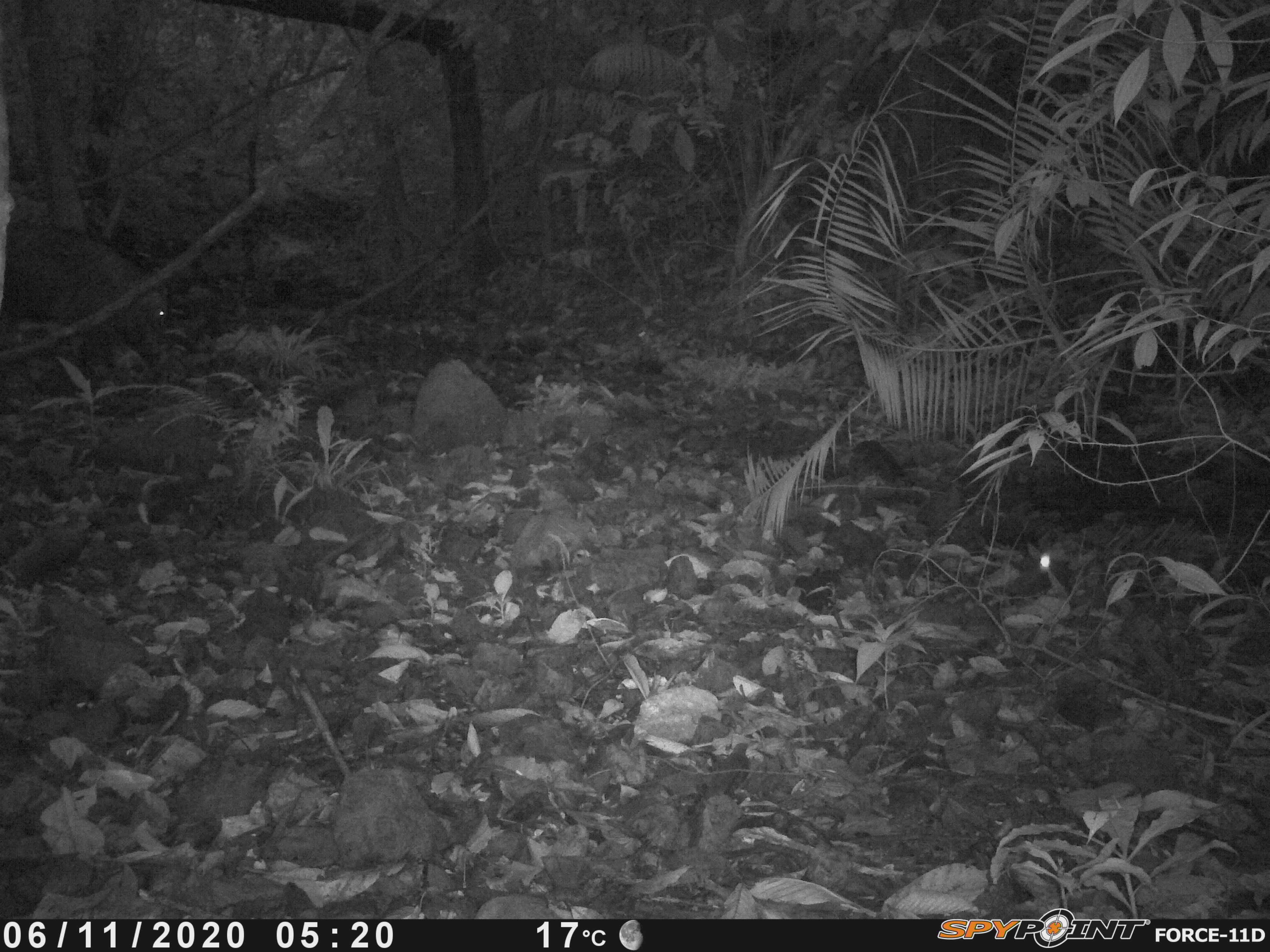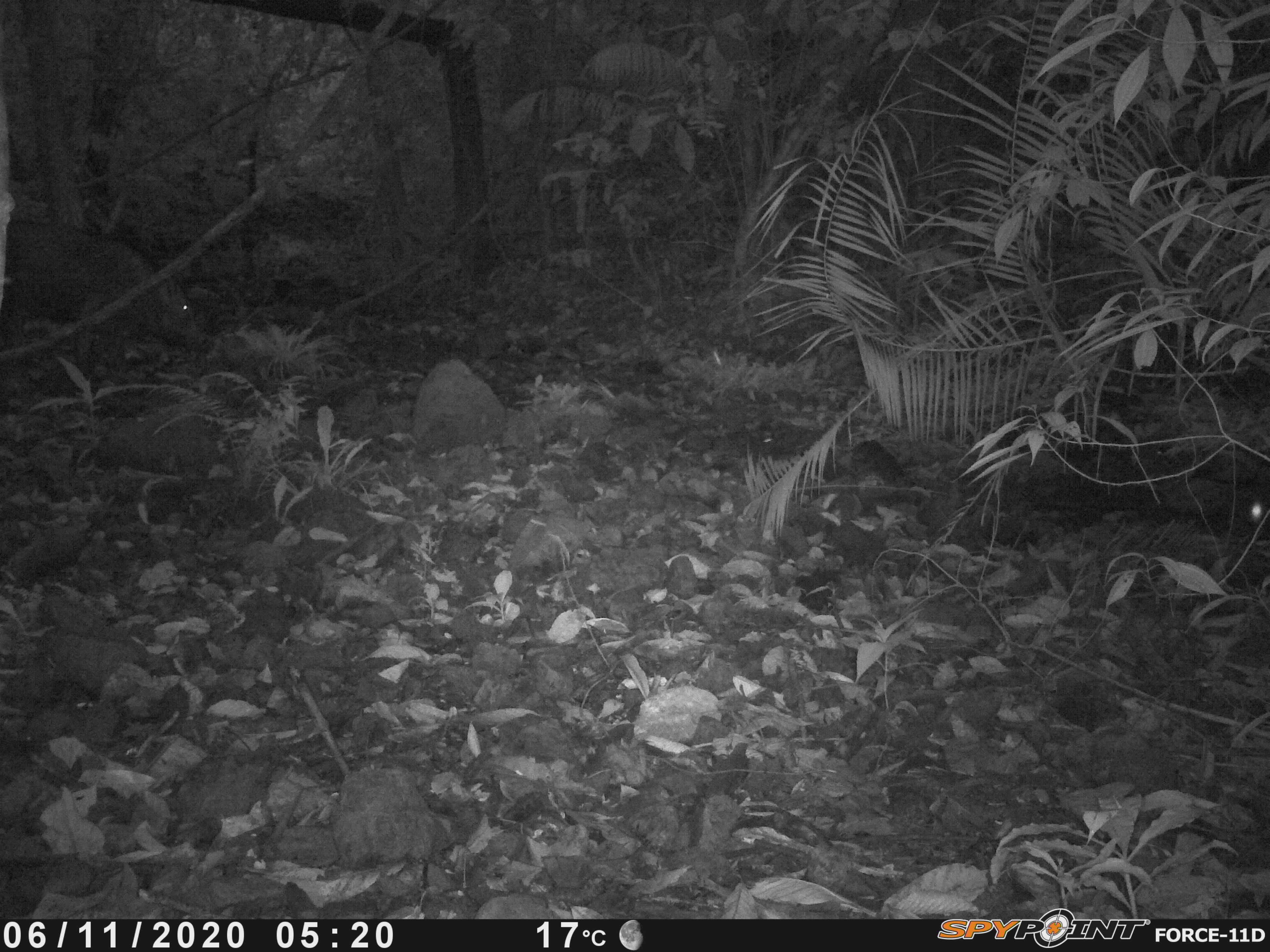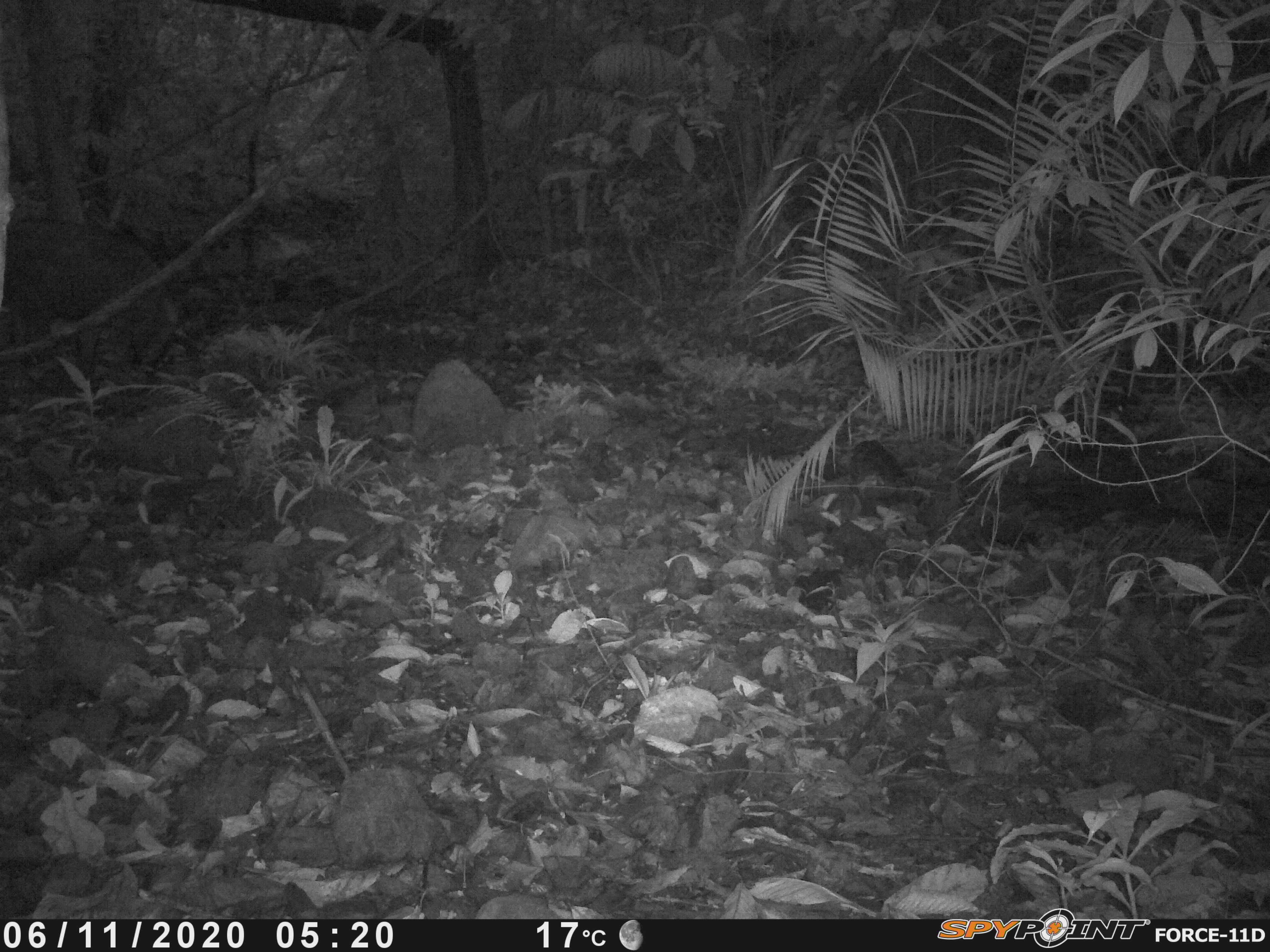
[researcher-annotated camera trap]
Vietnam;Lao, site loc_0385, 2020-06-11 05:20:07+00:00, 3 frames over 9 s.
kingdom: Animalia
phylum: Chordata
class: Mammalia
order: Artiodactyla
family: Suidae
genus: Sus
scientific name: Sus scrofa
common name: eurasian wild pig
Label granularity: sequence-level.